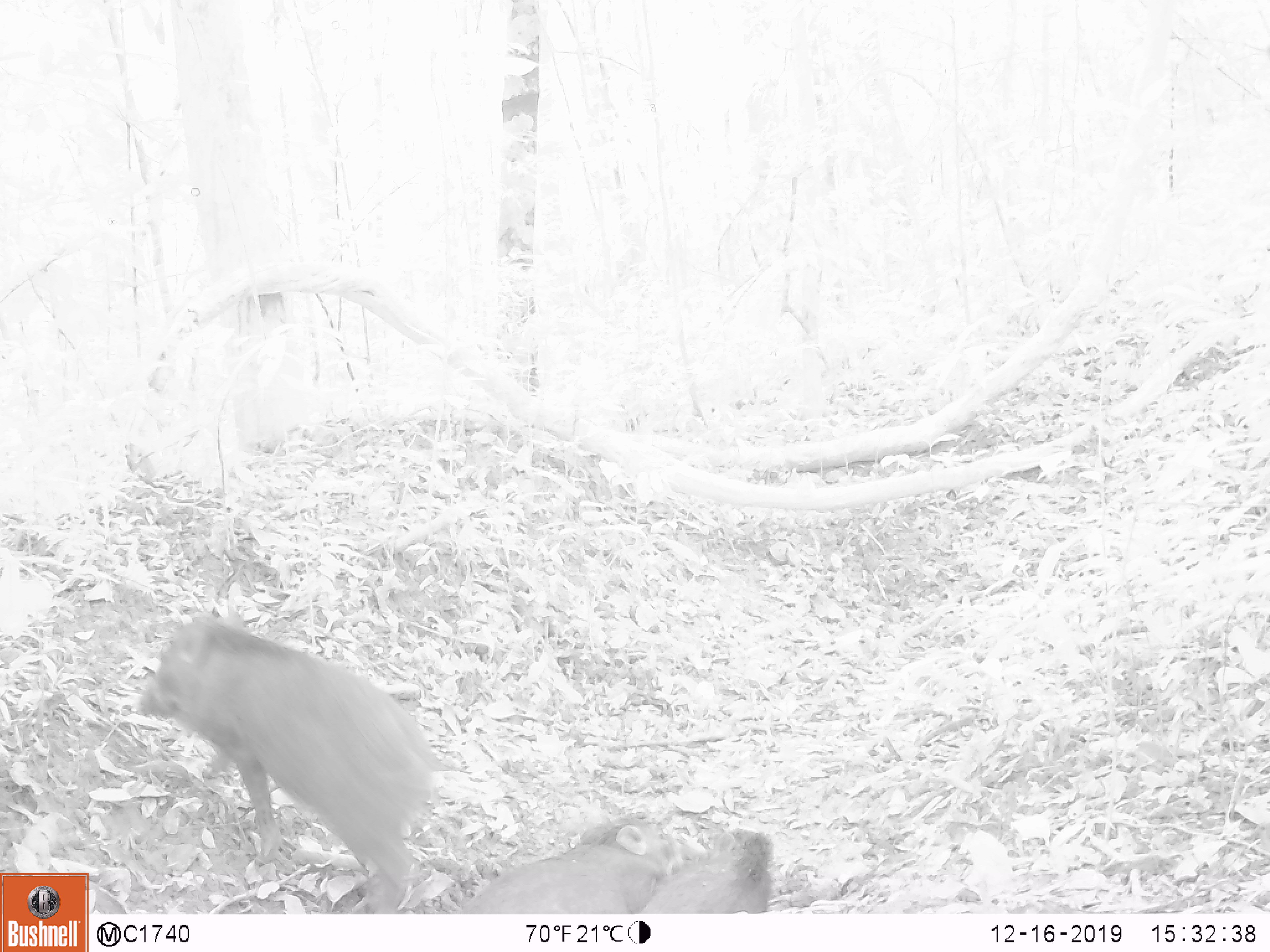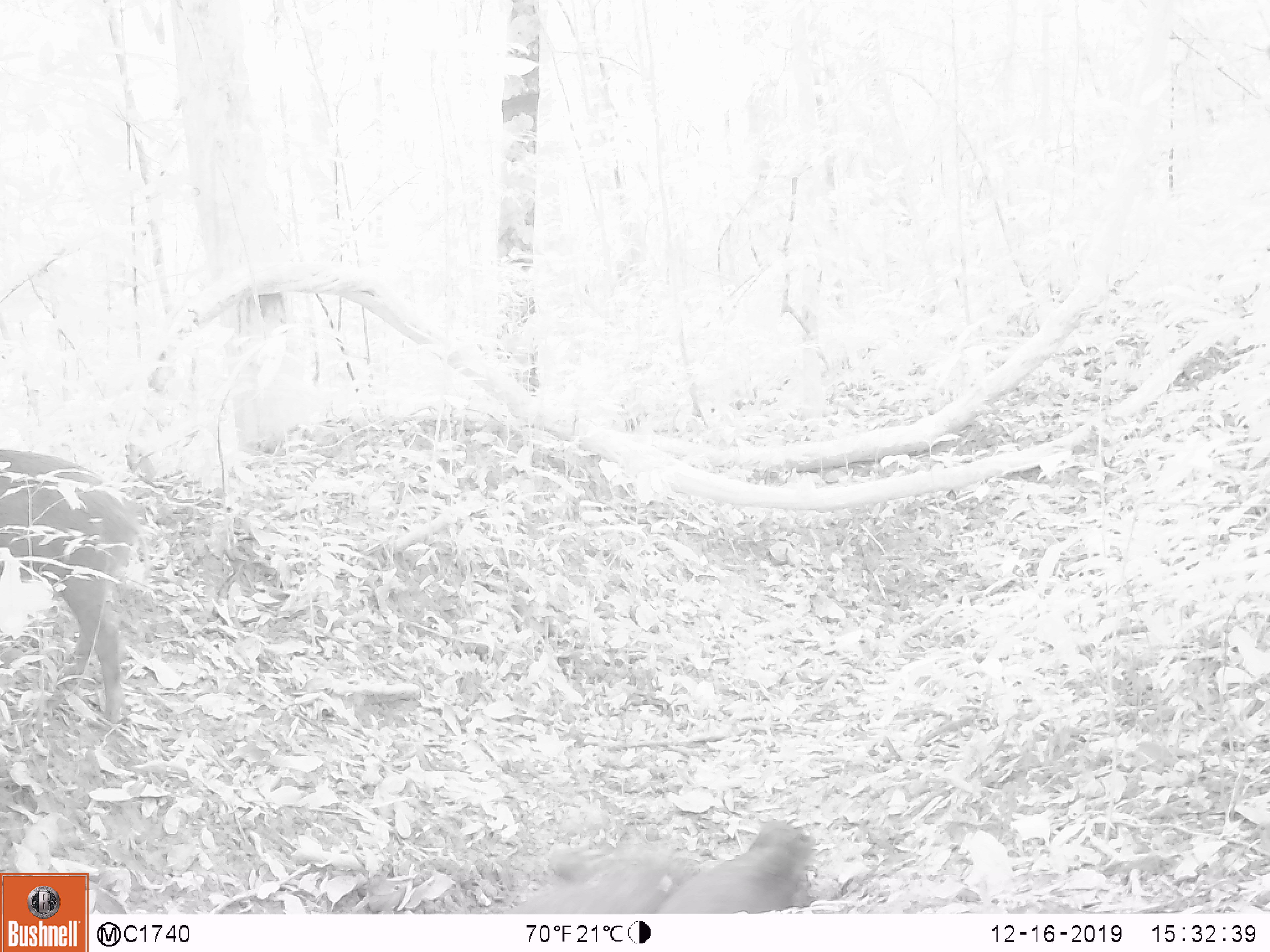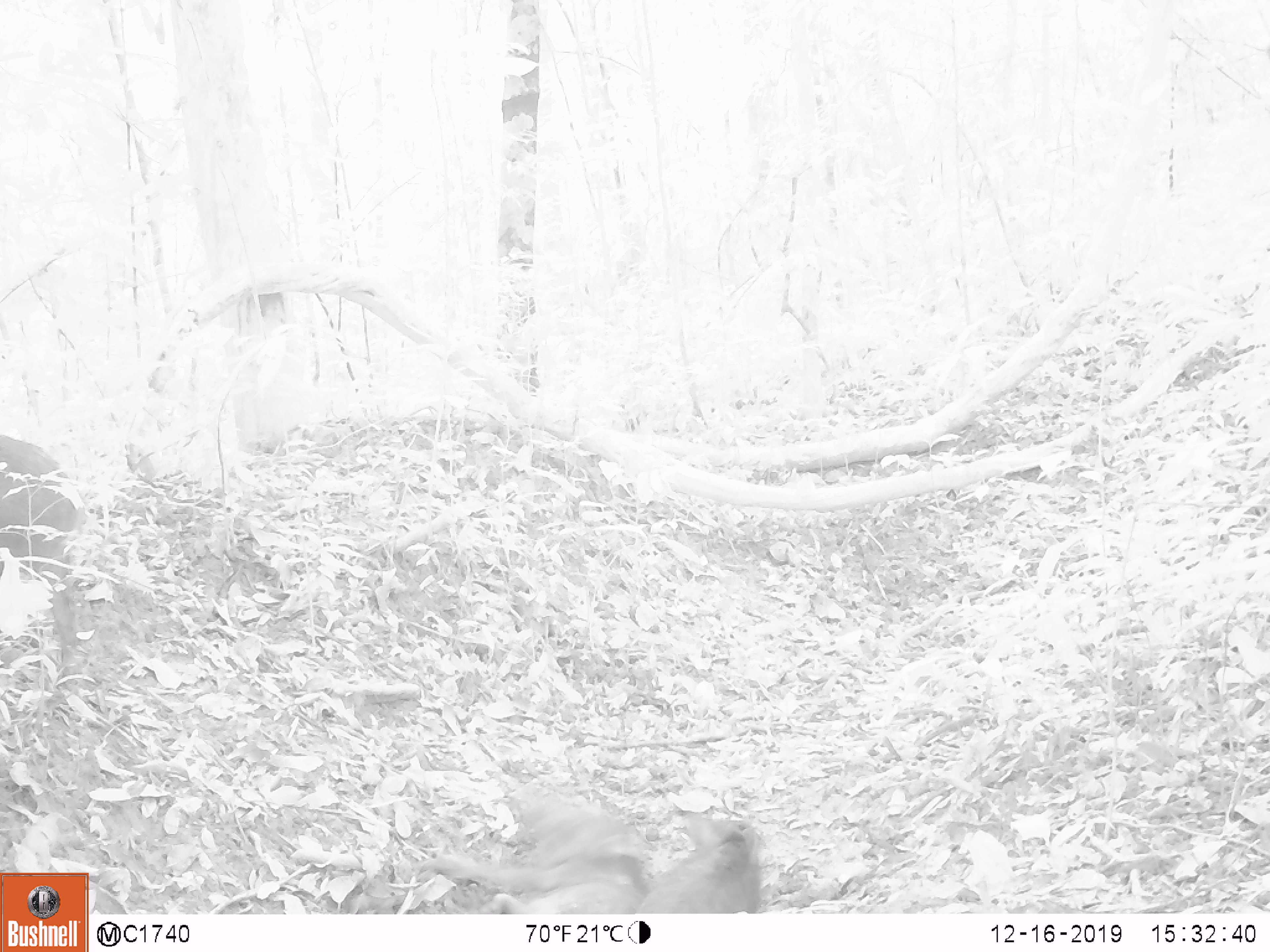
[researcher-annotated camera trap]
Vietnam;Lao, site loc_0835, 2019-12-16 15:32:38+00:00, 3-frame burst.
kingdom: Animalia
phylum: Chordata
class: Mammalia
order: Artiodactyla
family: Suidae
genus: Sus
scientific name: Sus scrofa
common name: eurasian wild pig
Eurasian wild pig (Sus scrofa). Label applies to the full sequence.